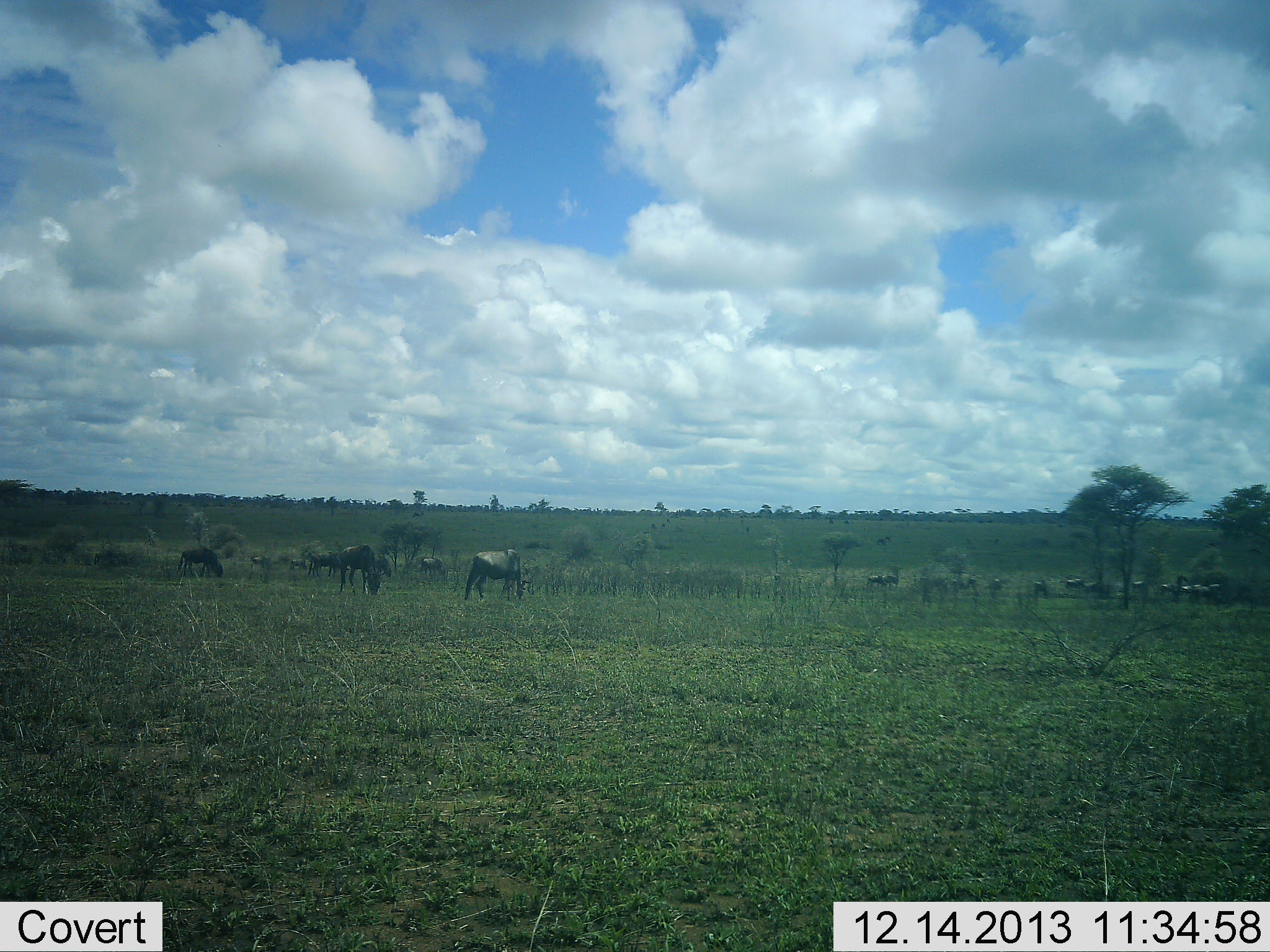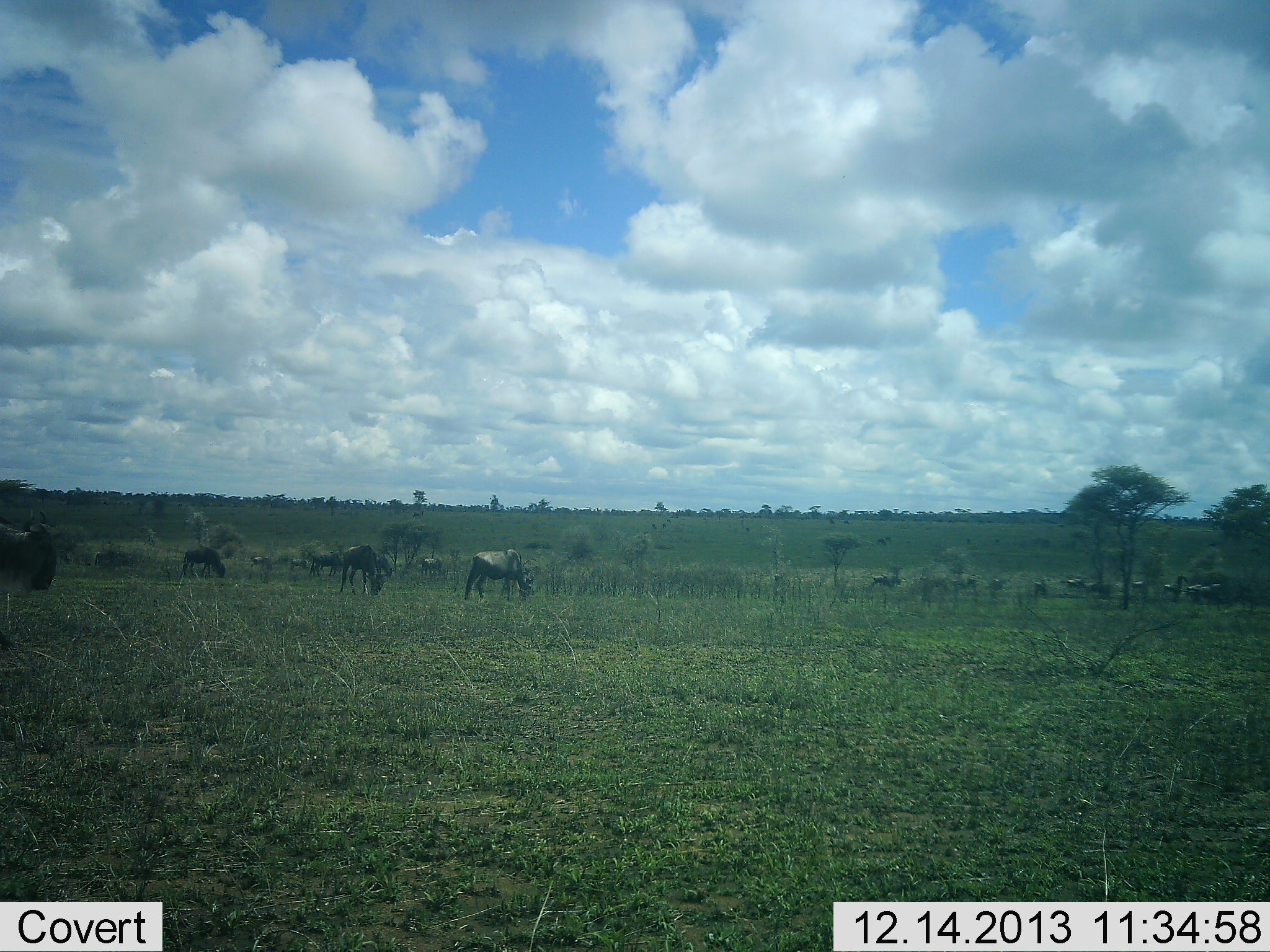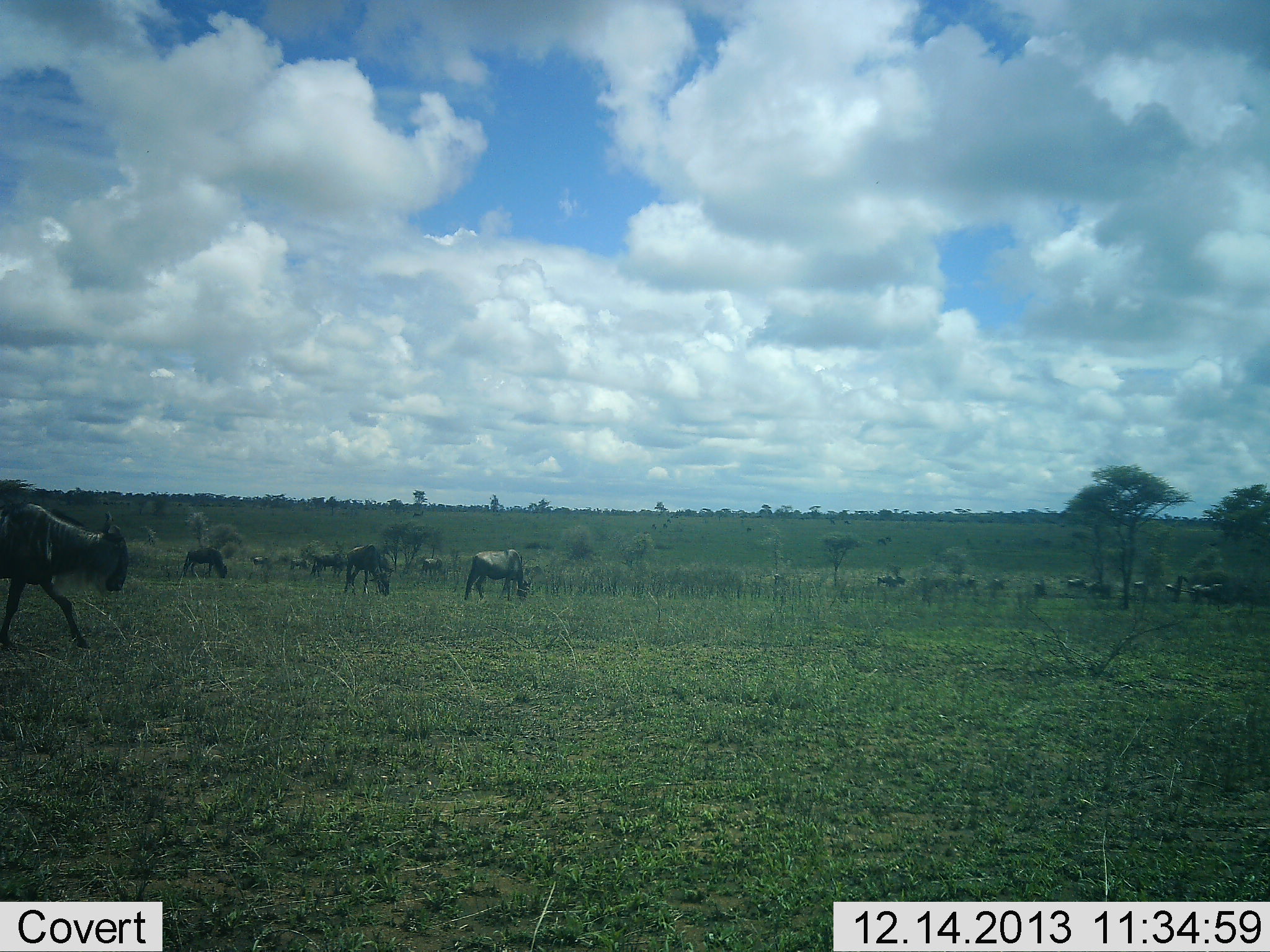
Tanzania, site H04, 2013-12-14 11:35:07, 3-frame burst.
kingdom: Animalia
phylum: Chordata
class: Mammalia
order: Artiodactyla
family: Bovidae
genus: Connochaetes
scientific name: Connochaetes taurinus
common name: blue wildebeest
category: wildebeest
Wildebeest (blue wildebeest) (Connochaetes taurinus), count 11-50. Behavior (volunteer vote fractions): standing 50%, resting 0%, moving 100%, interacting 0%. Young present (vote fraction): 0%. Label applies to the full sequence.